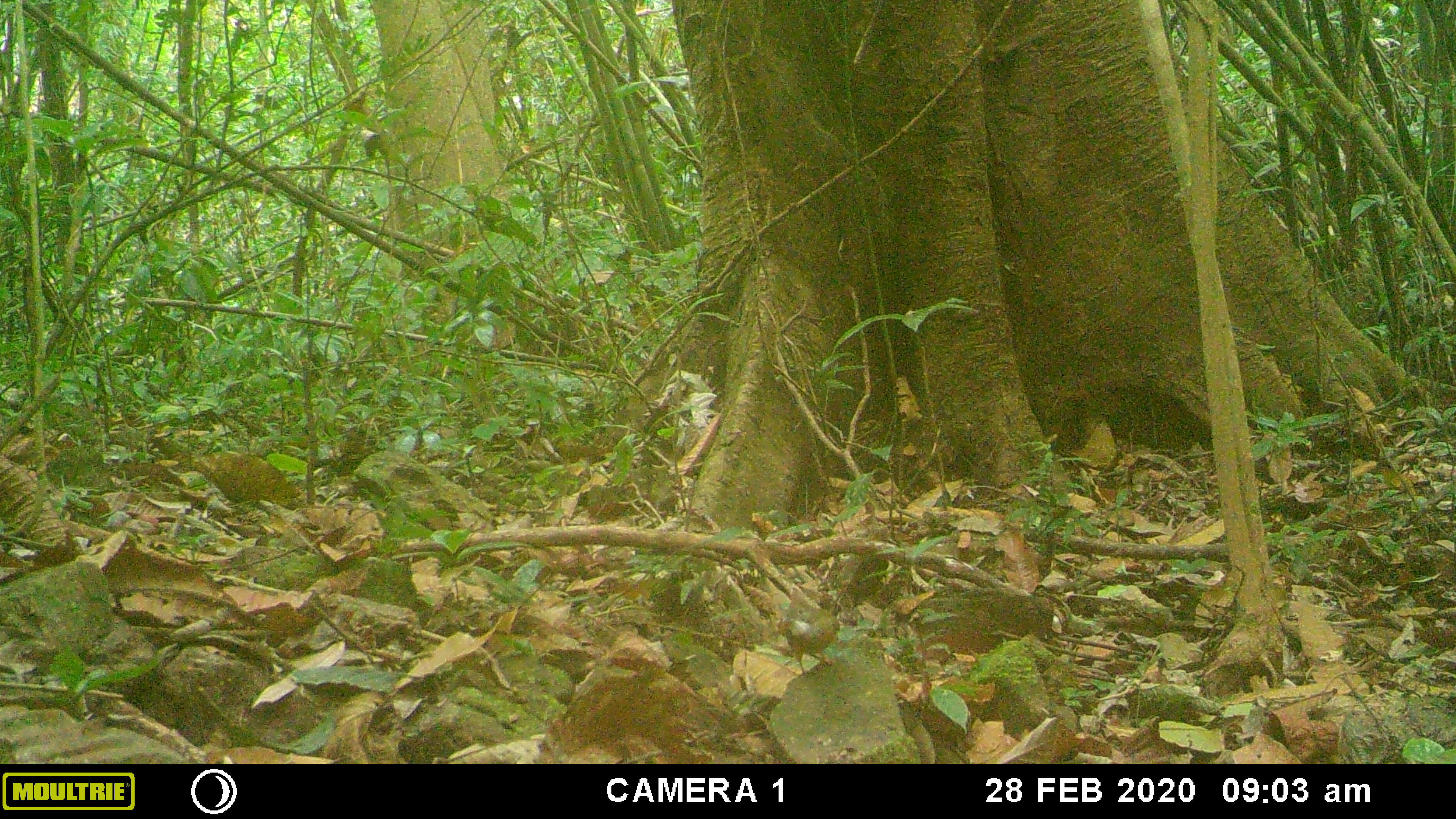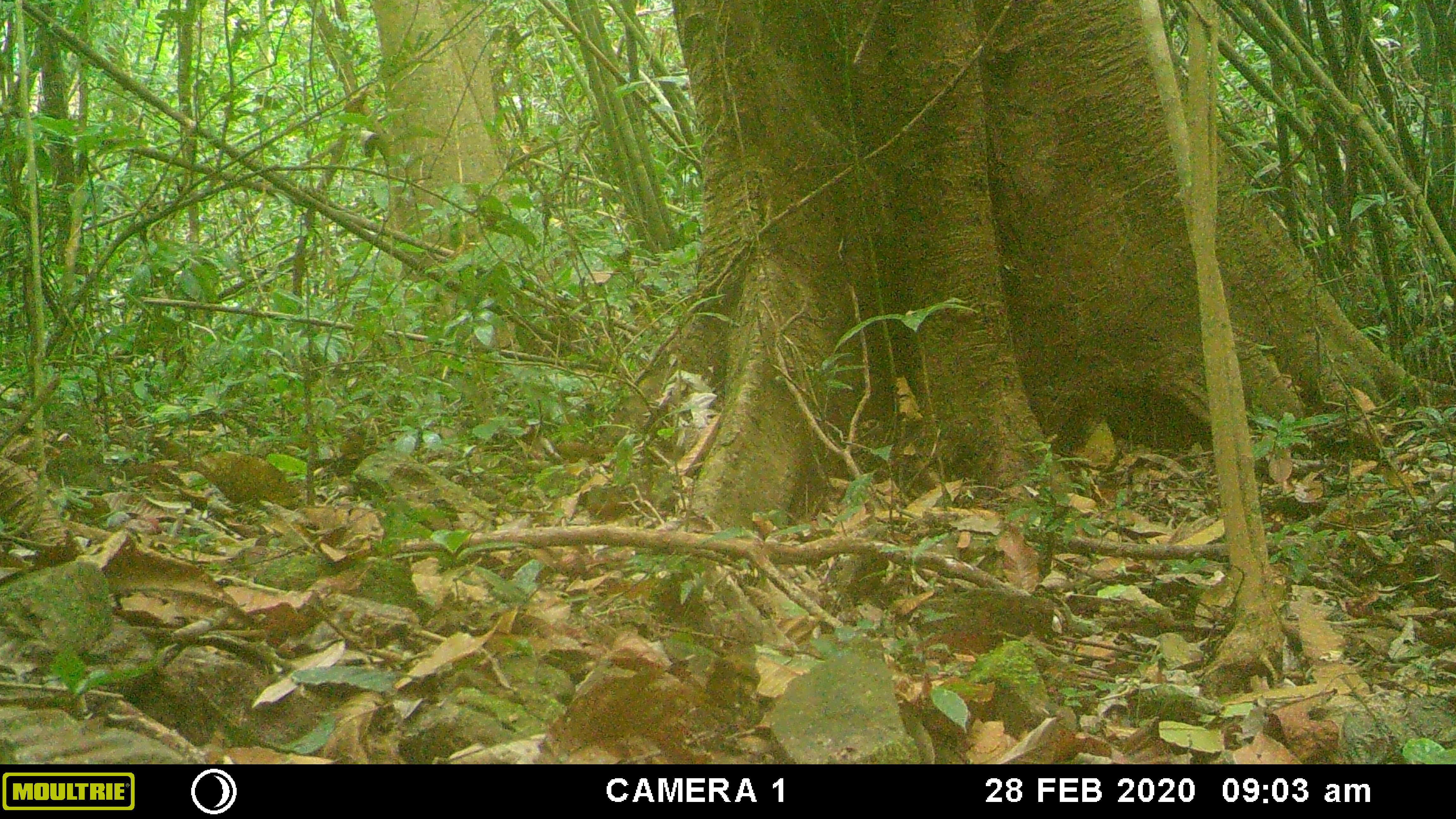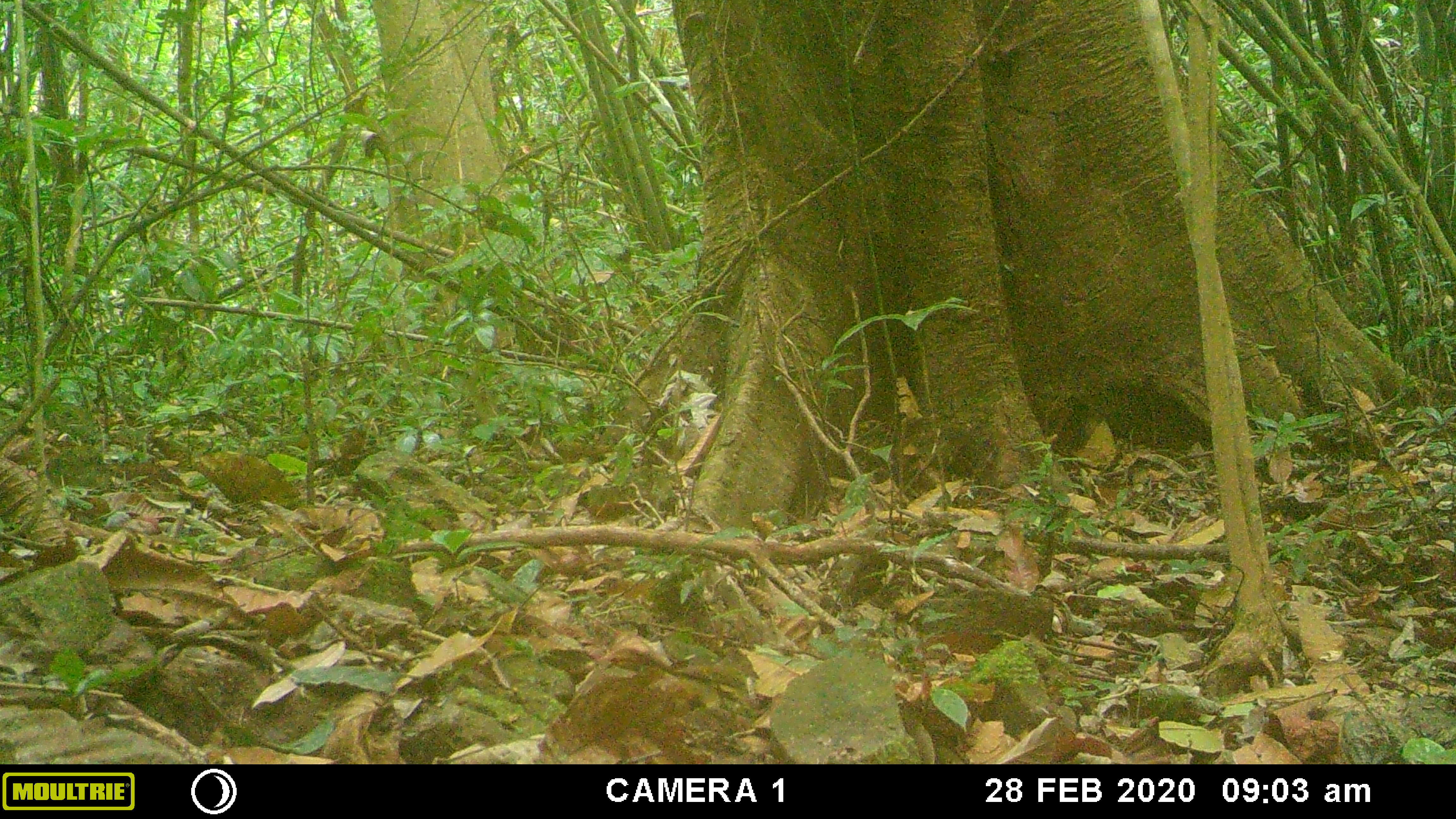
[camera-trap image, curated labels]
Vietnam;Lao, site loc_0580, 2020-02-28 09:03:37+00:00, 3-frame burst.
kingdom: Animalia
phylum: Chordata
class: Aves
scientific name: Aves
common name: bird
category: unidentified bird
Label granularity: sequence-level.